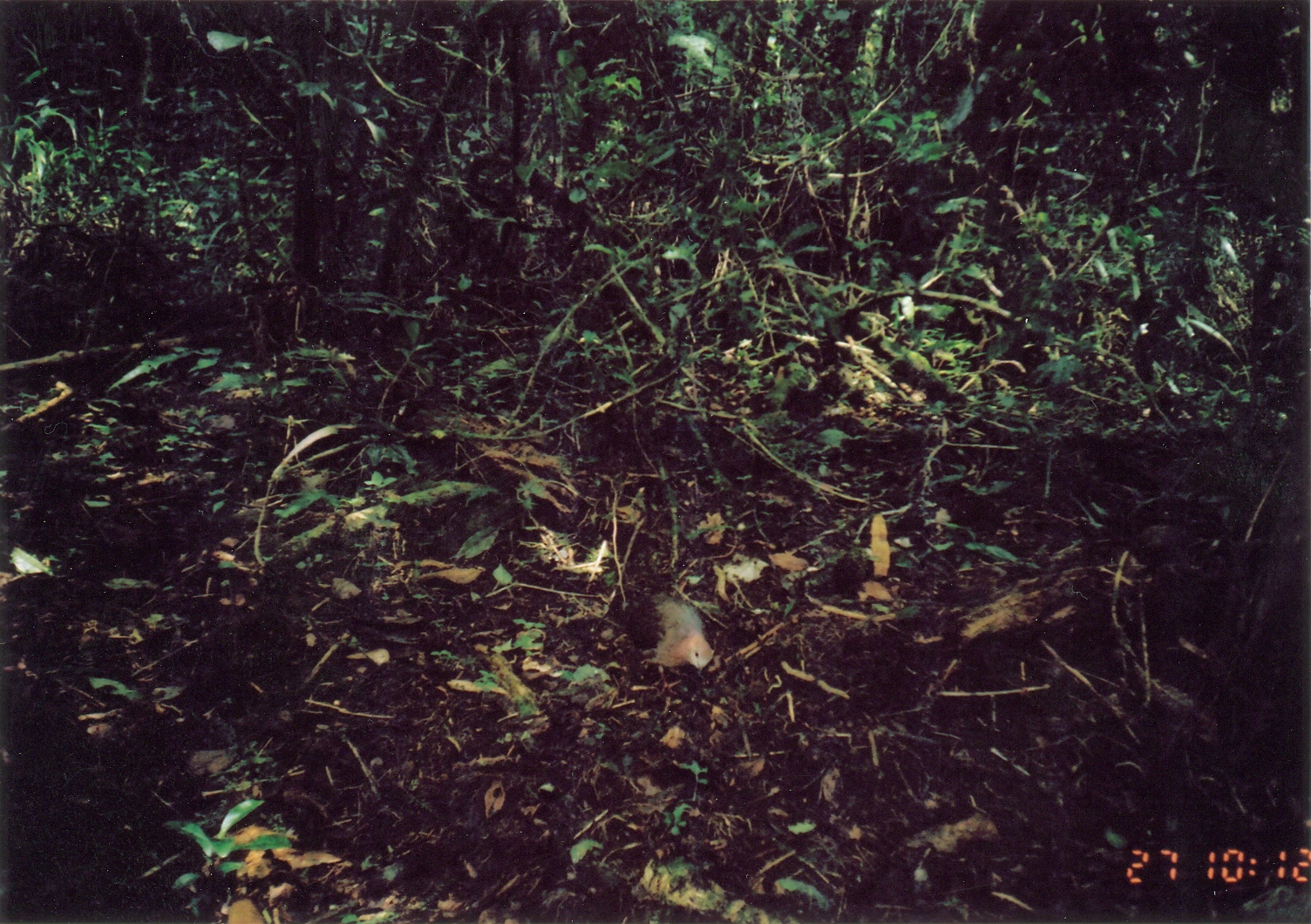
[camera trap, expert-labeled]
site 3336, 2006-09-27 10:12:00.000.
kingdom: Animalia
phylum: Chordata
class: Aves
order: Columbiformes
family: Columbidae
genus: Columba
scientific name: Columba larvata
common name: lemon dove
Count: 1.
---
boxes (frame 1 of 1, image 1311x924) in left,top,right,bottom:
columba larvata: 624,590,714,700